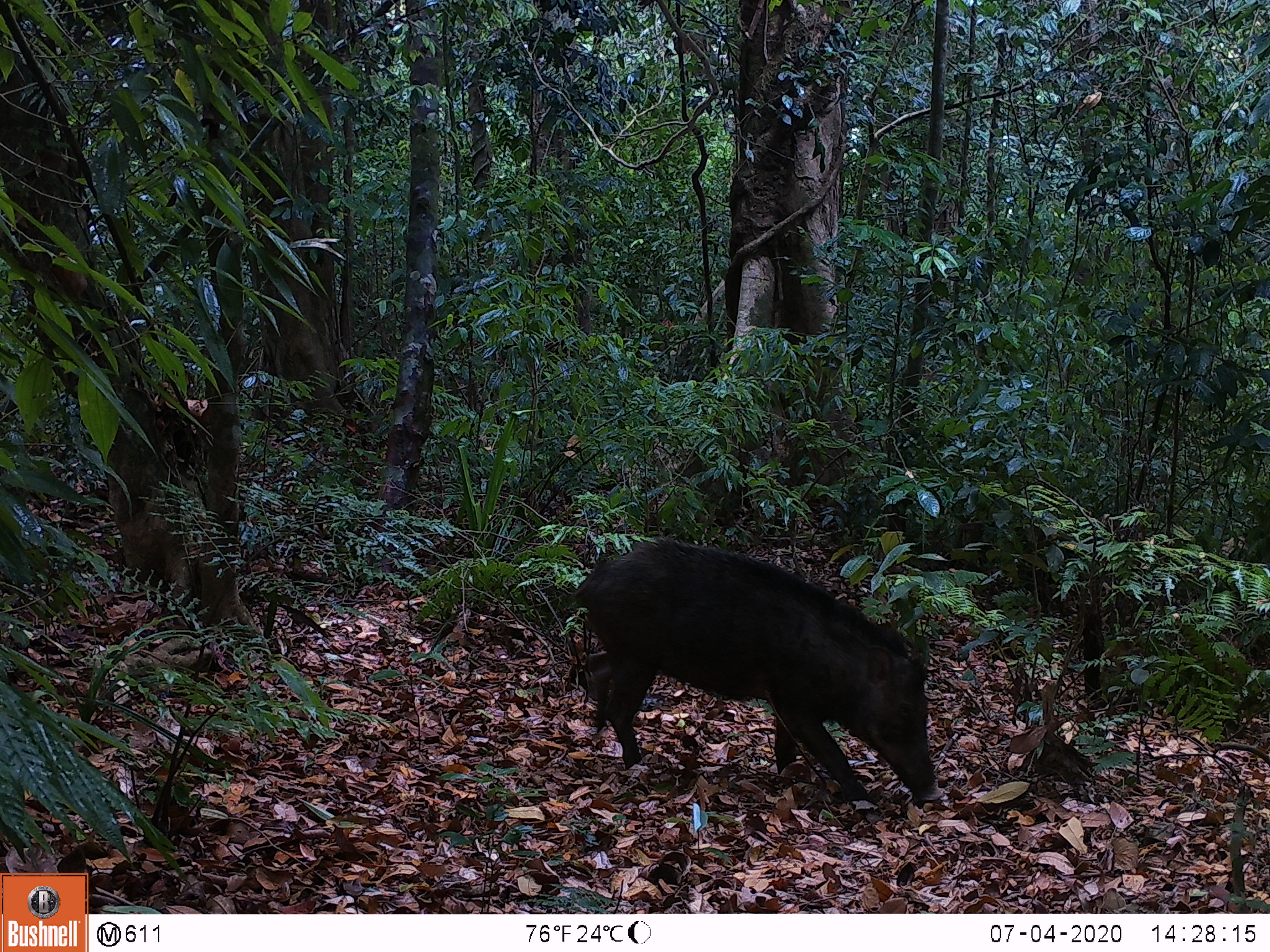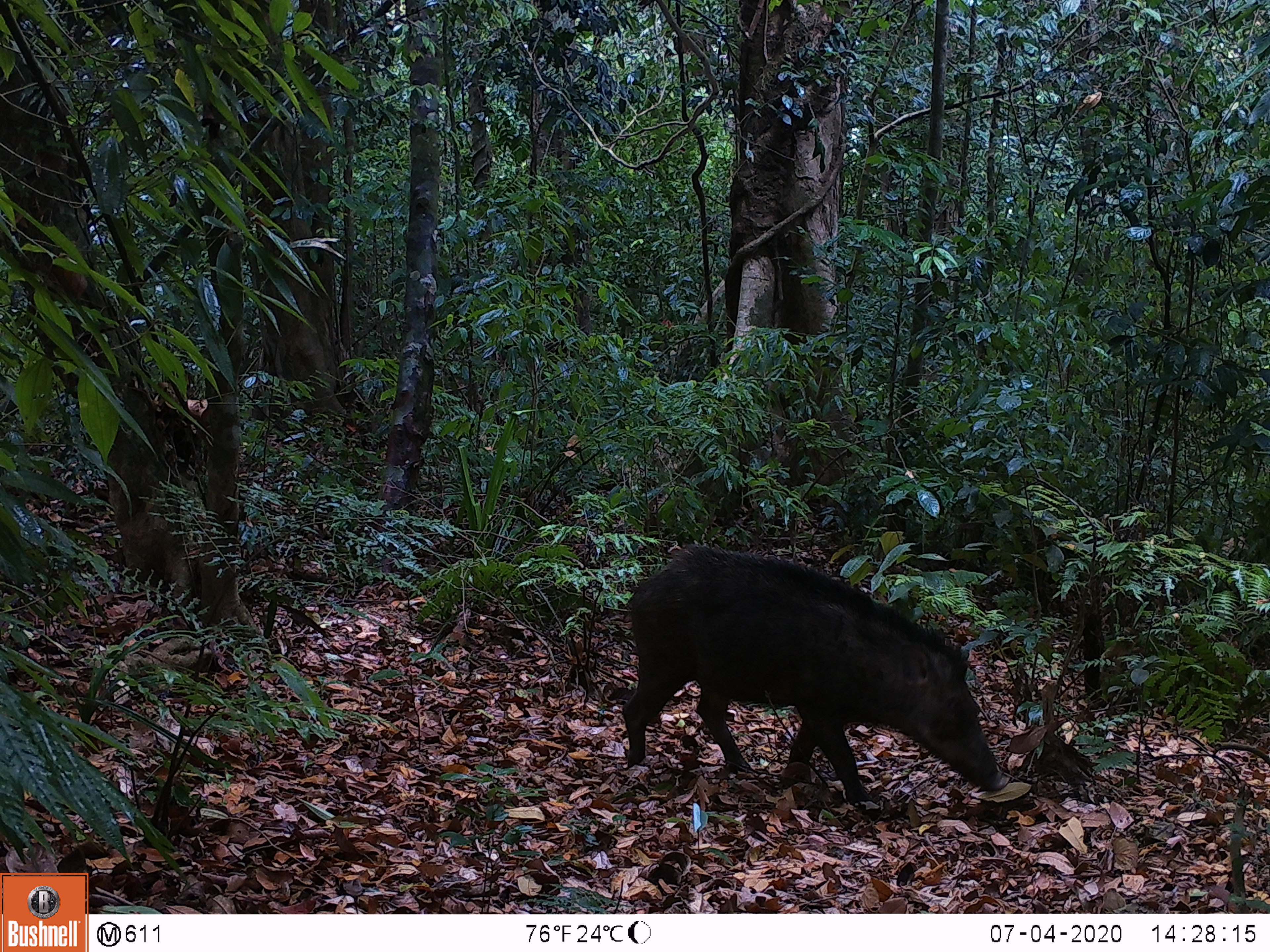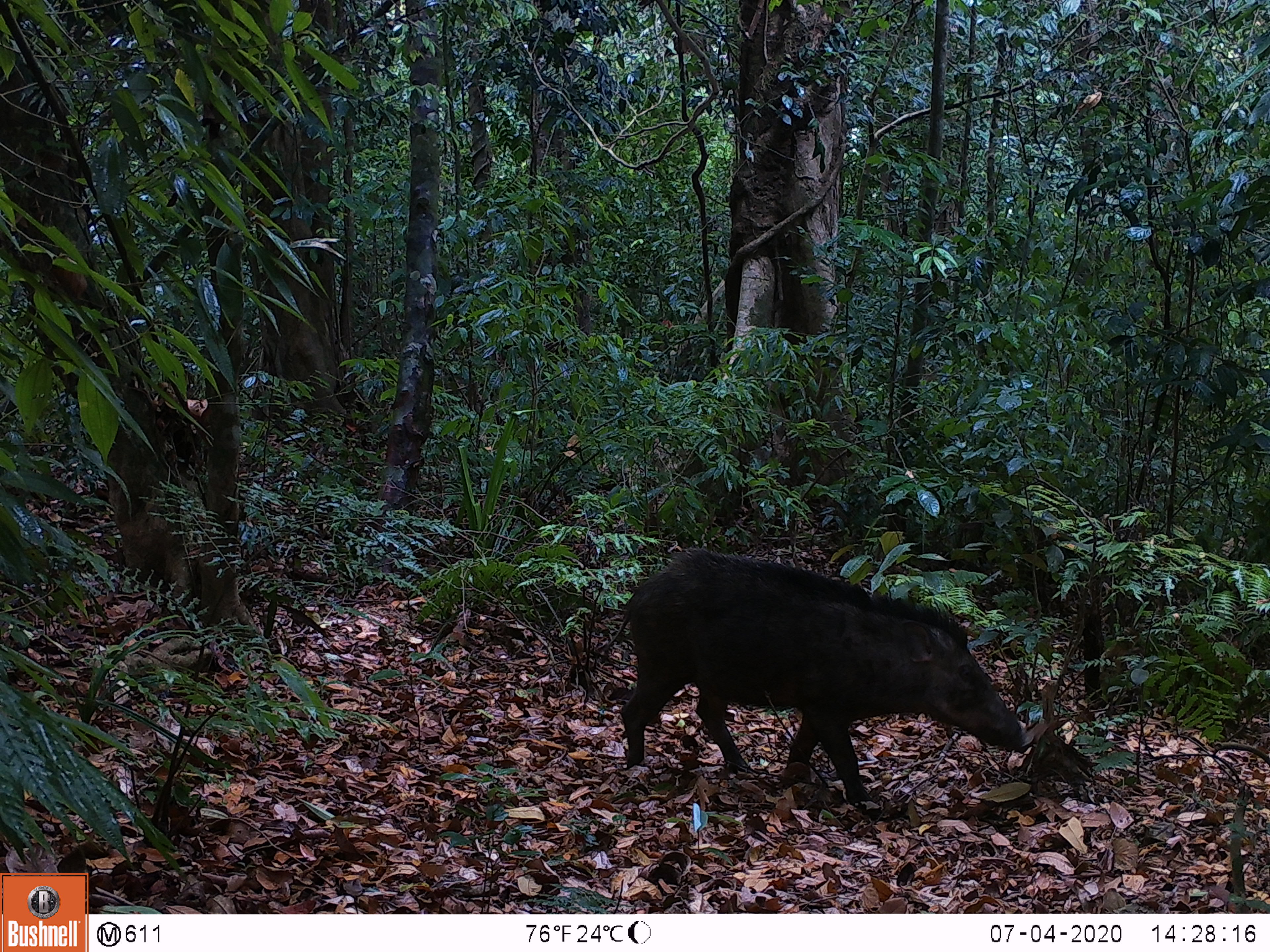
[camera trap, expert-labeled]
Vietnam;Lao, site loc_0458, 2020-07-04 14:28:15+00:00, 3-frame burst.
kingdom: Animalia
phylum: Chordata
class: Mammalia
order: Artiodactyla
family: Suidae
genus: Sus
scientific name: Sus scrofa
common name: eurasian wild pig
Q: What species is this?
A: Eurasian wild pig (Sus scrofa).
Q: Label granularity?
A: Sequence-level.